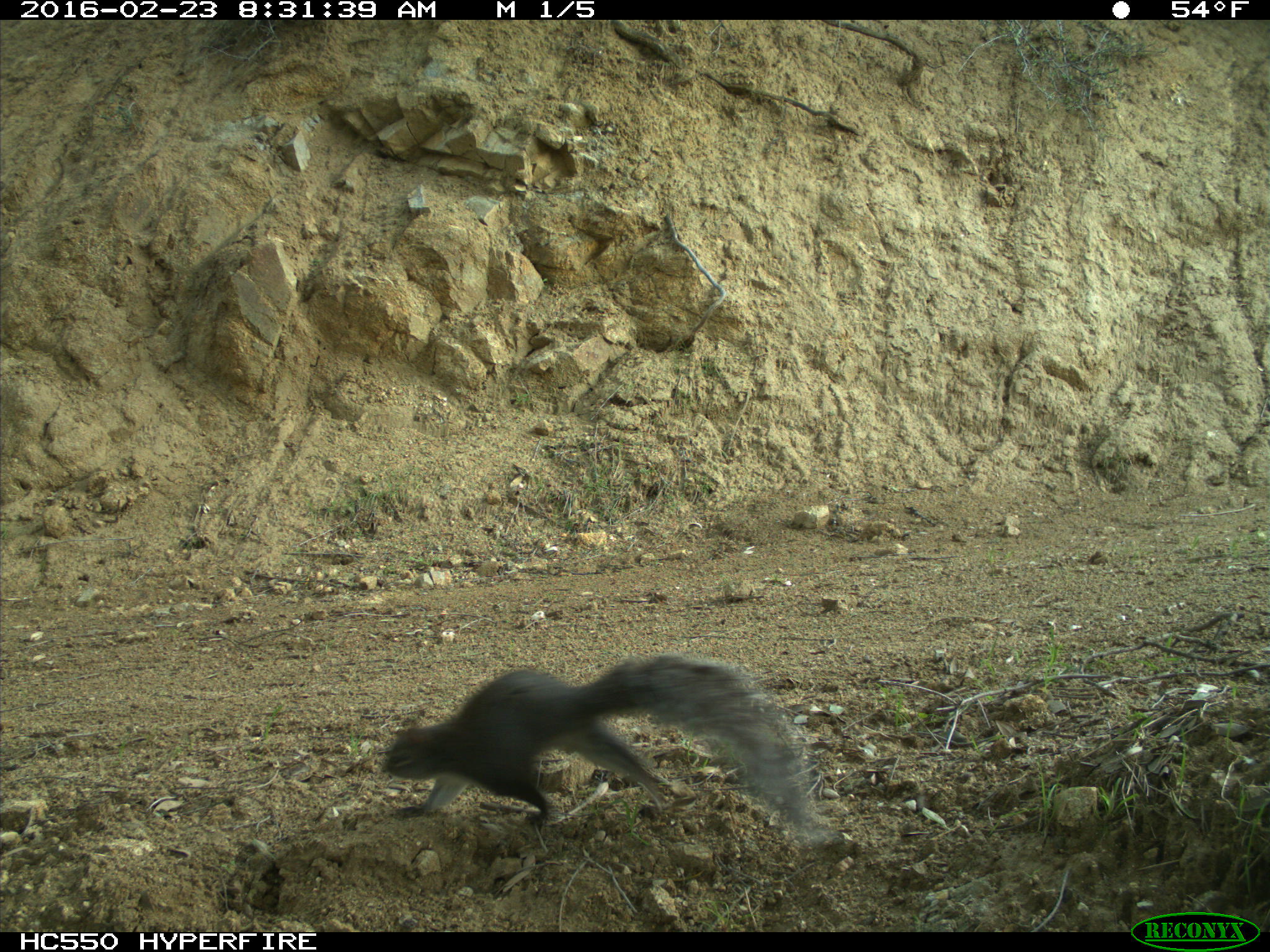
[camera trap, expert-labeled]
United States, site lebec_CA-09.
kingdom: Animalia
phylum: Chordata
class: Mammalia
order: Rodentia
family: Sciuridae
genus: Sciurus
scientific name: Sciurus carolinensis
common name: eastern gray squirrel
Sciurus carolinensis (eastern gray squirrel).